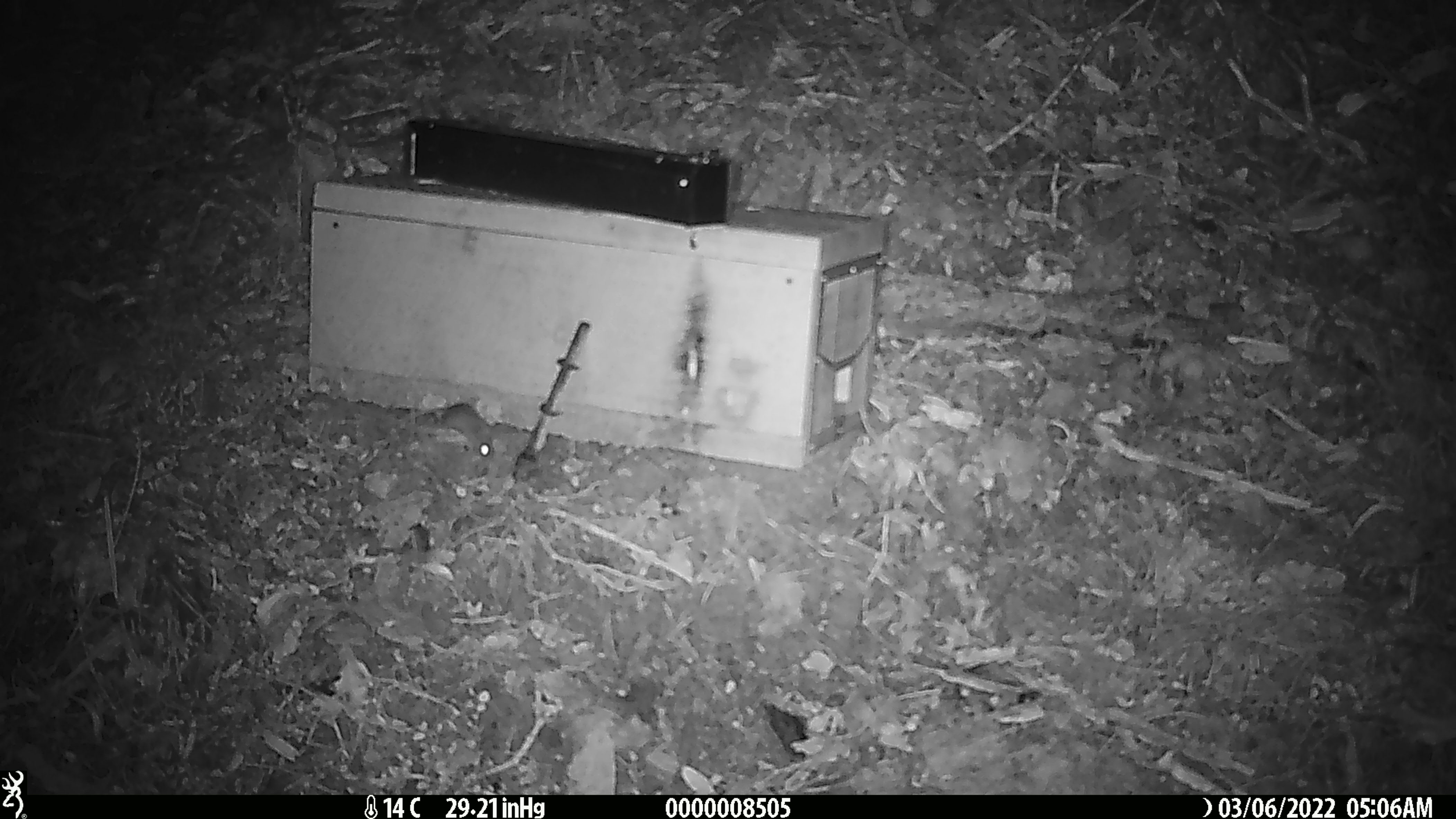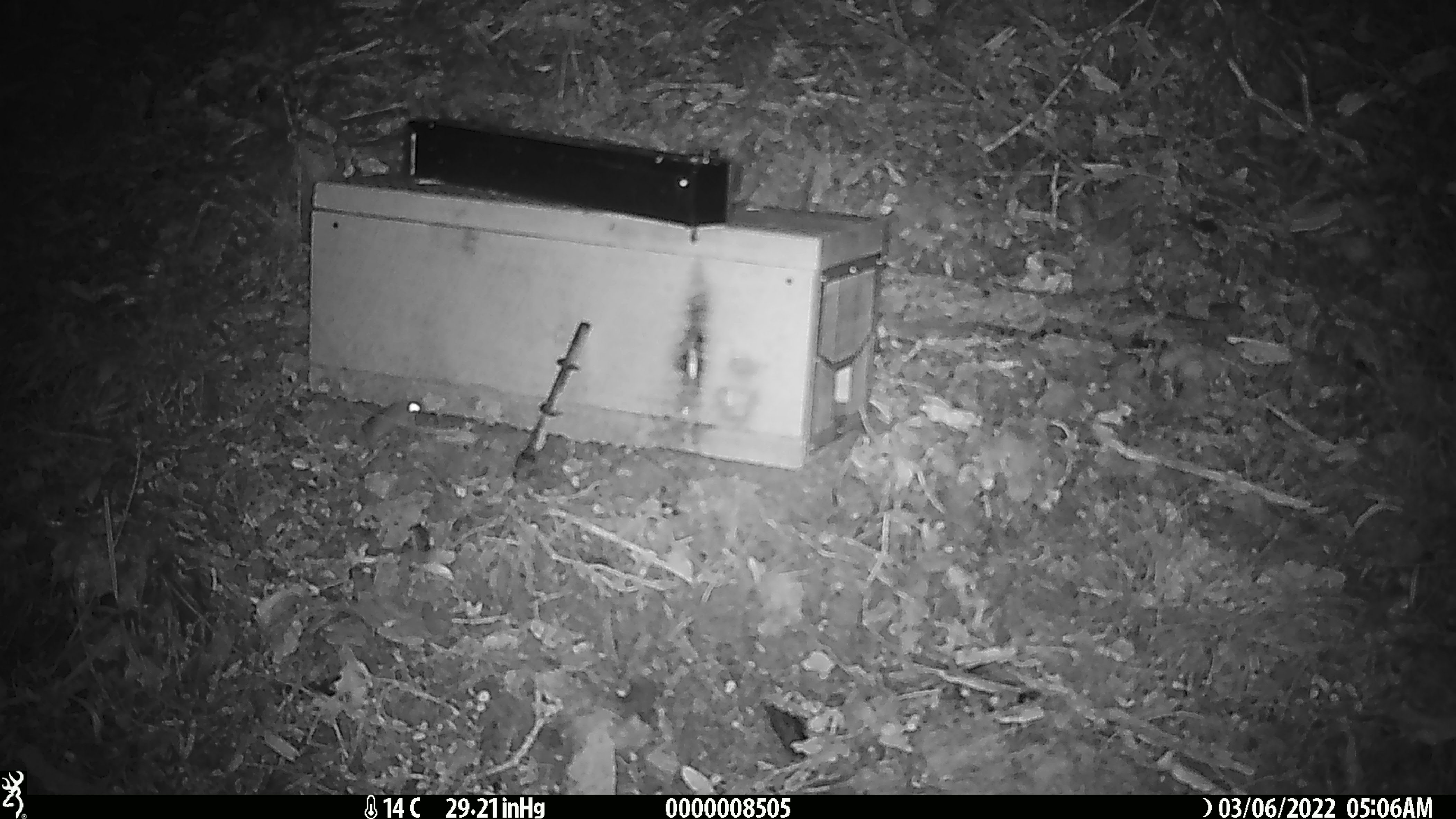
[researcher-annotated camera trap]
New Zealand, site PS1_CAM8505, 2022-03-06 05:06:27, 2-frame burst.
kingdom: Animalia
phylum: Chordata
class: Mammalia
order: Rodentia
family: Muridae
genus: Mus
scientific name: Mus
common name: mouse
Mouse (Mus).